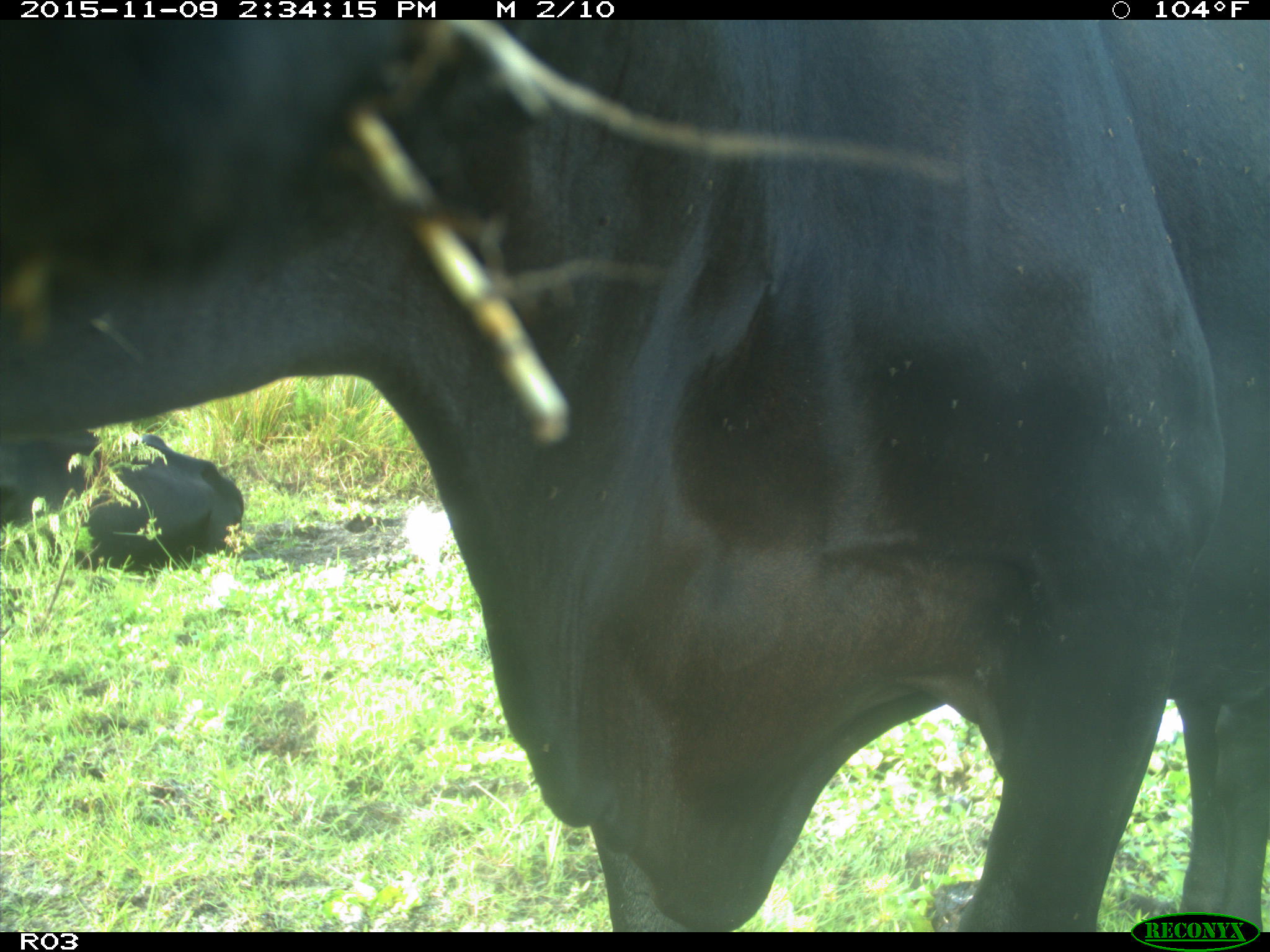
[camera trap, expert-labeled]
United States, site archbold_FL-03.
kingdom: Animalia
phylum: Chordata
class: Mammalia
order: Artiodactyla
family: Bovidae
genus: Bos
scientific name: Bos taurus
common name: domestic cow